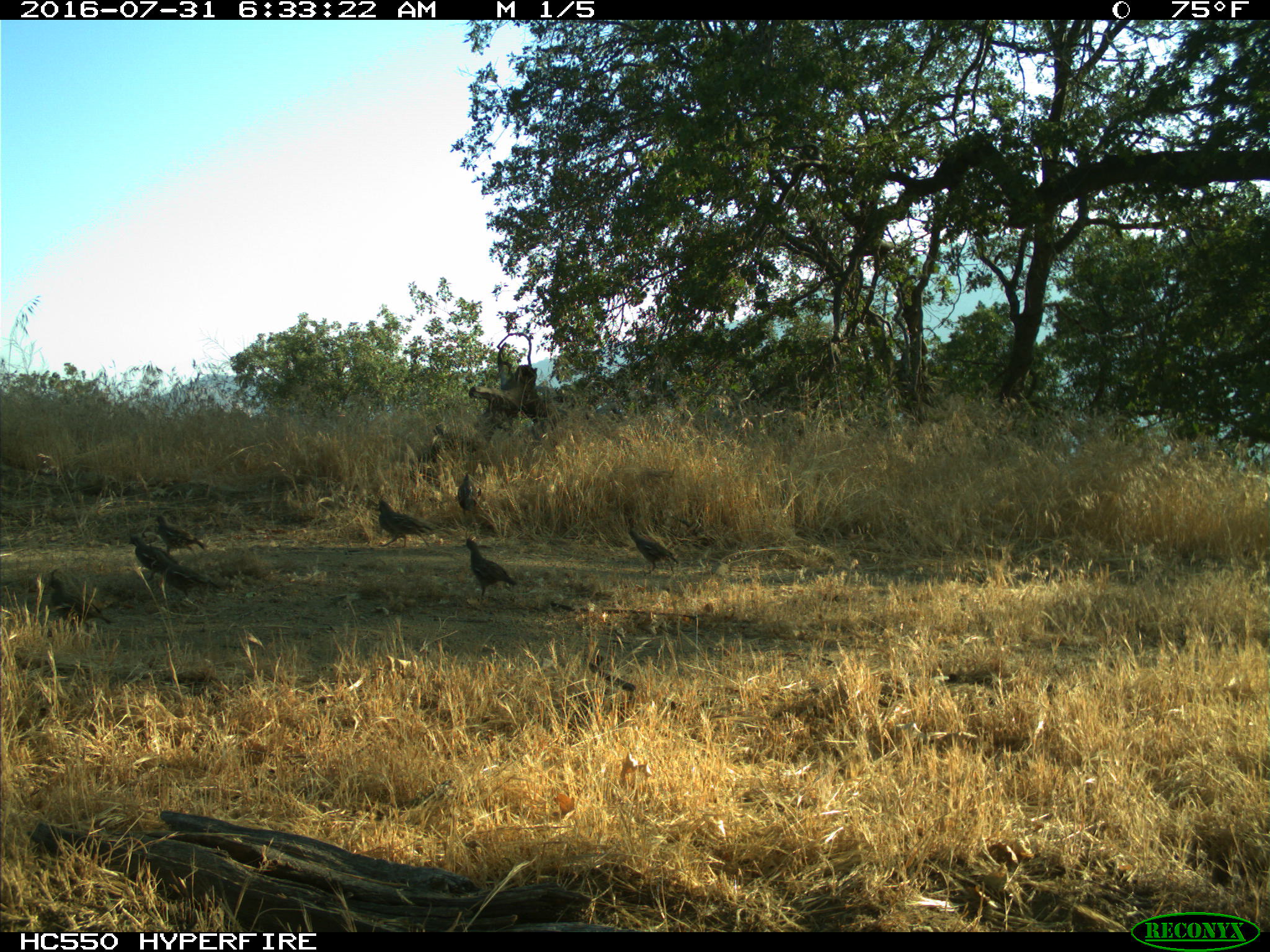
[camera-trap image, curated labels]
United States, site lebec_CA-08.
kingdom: Animalia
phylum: Chordata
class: Aves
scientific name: Aves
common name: birds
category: unidentified bird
Unidentified bird (birds) (Aves).